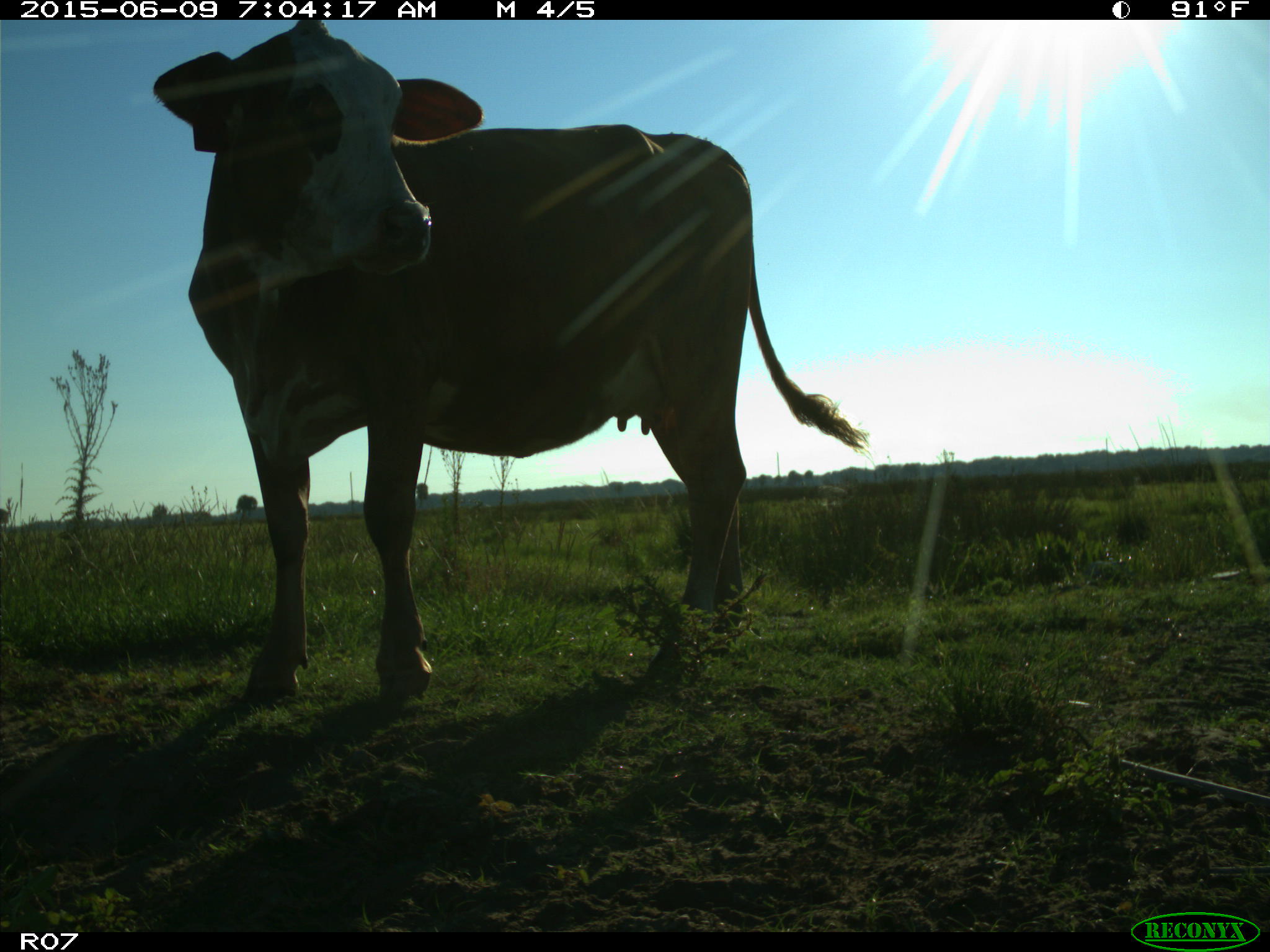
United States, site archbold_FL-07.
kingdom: Animalia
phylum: Chordata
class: Mammalia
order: Artiodactyla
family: Bovidae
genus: Bos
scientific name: Bos taurus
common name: domestic cow